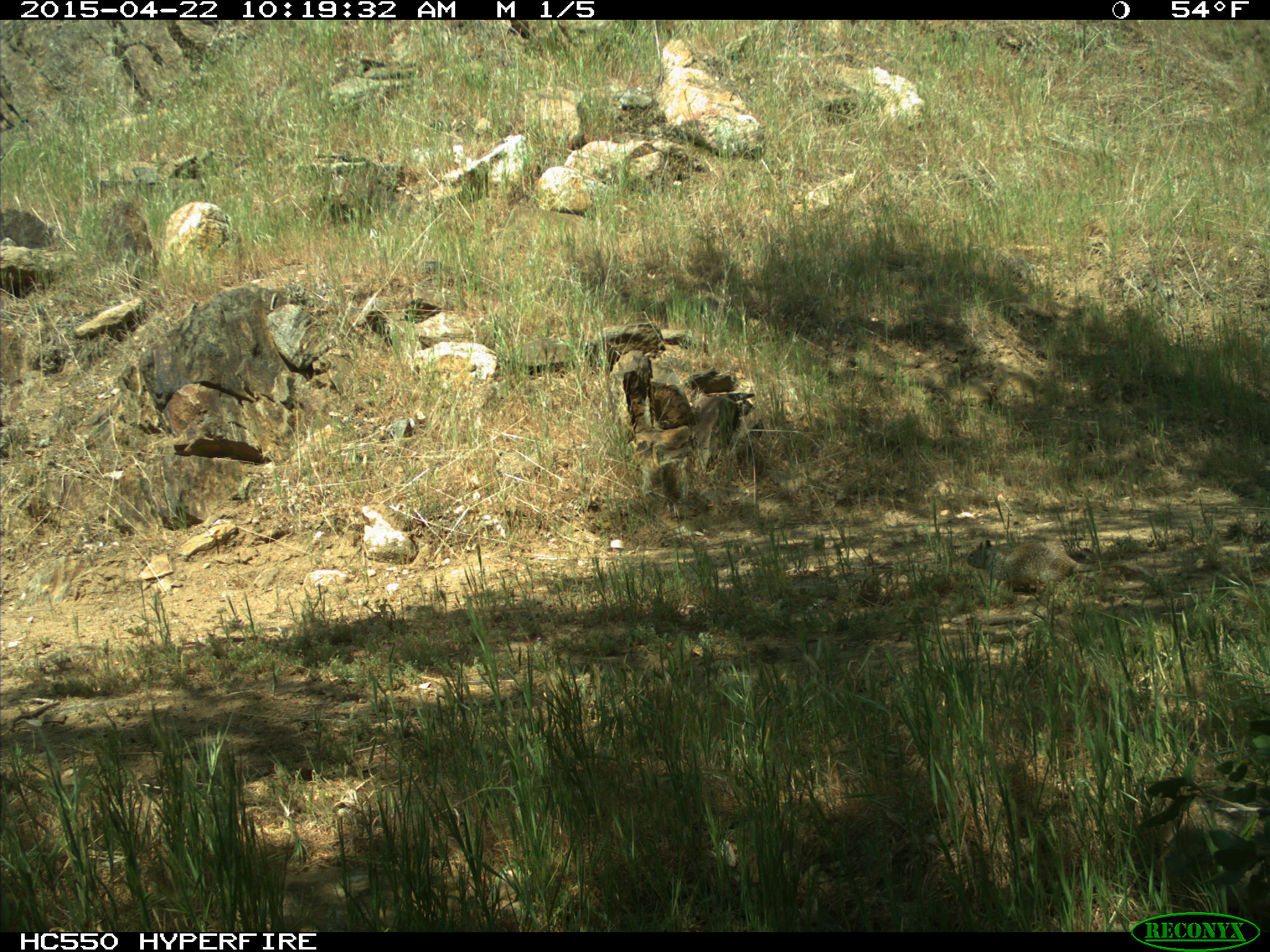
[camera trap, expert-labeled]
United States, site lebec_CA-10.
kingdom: Animalia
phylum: Chordata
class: Mammalia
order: Rodentia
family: Sciuridae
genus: Otospermophilus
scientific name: Otospermophilus beecheyi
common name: california ground squirrel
Otospermophilus beecheyi (california ground squirrel).